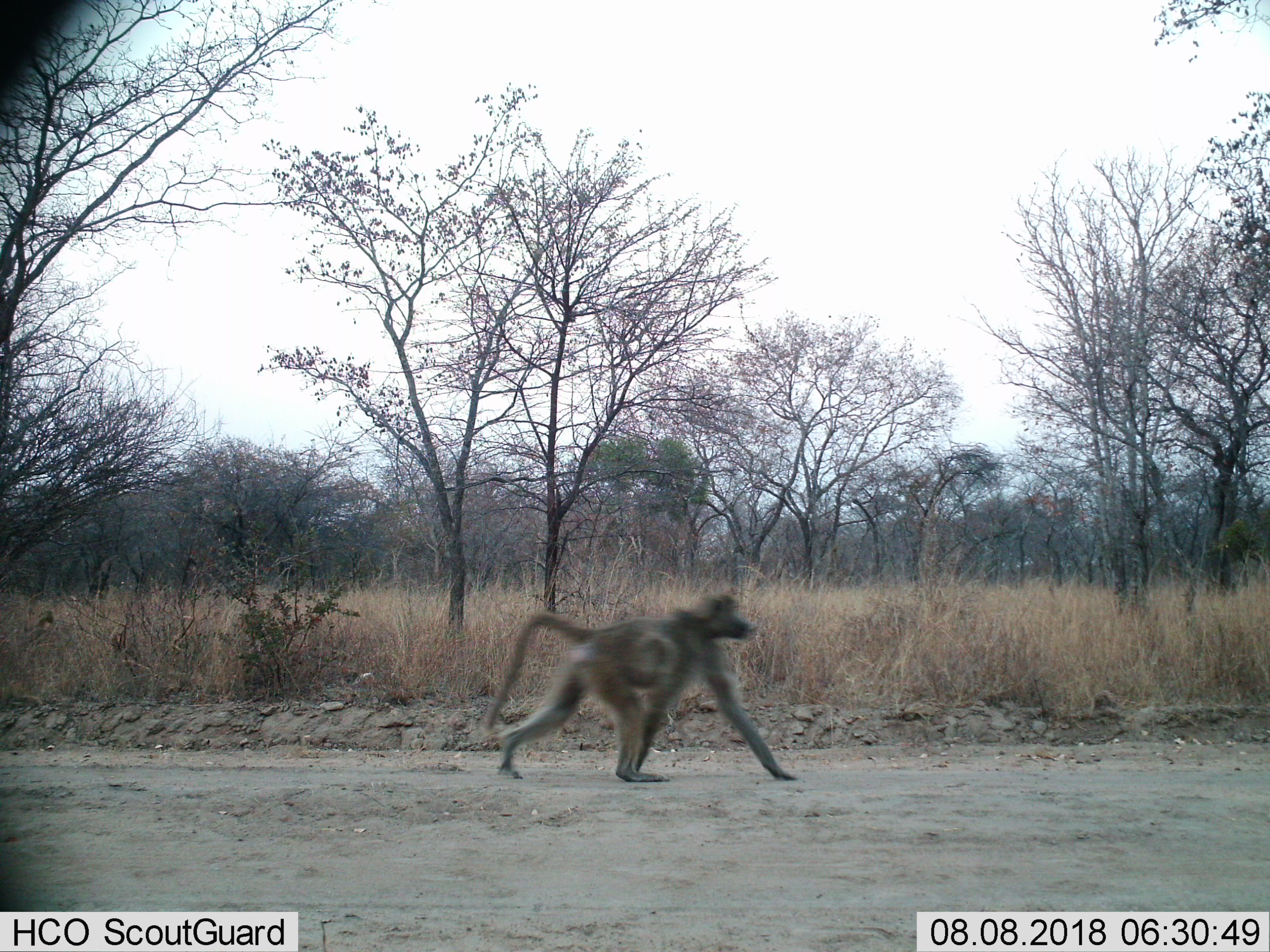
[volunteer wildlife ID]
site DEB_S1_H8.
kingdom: Animalia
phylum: Chordata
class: Mammalia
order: Primates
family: Cercopithecidae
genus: Papio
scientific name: Papio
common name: baboon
Baboon (Papio), count 1. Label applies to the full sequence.